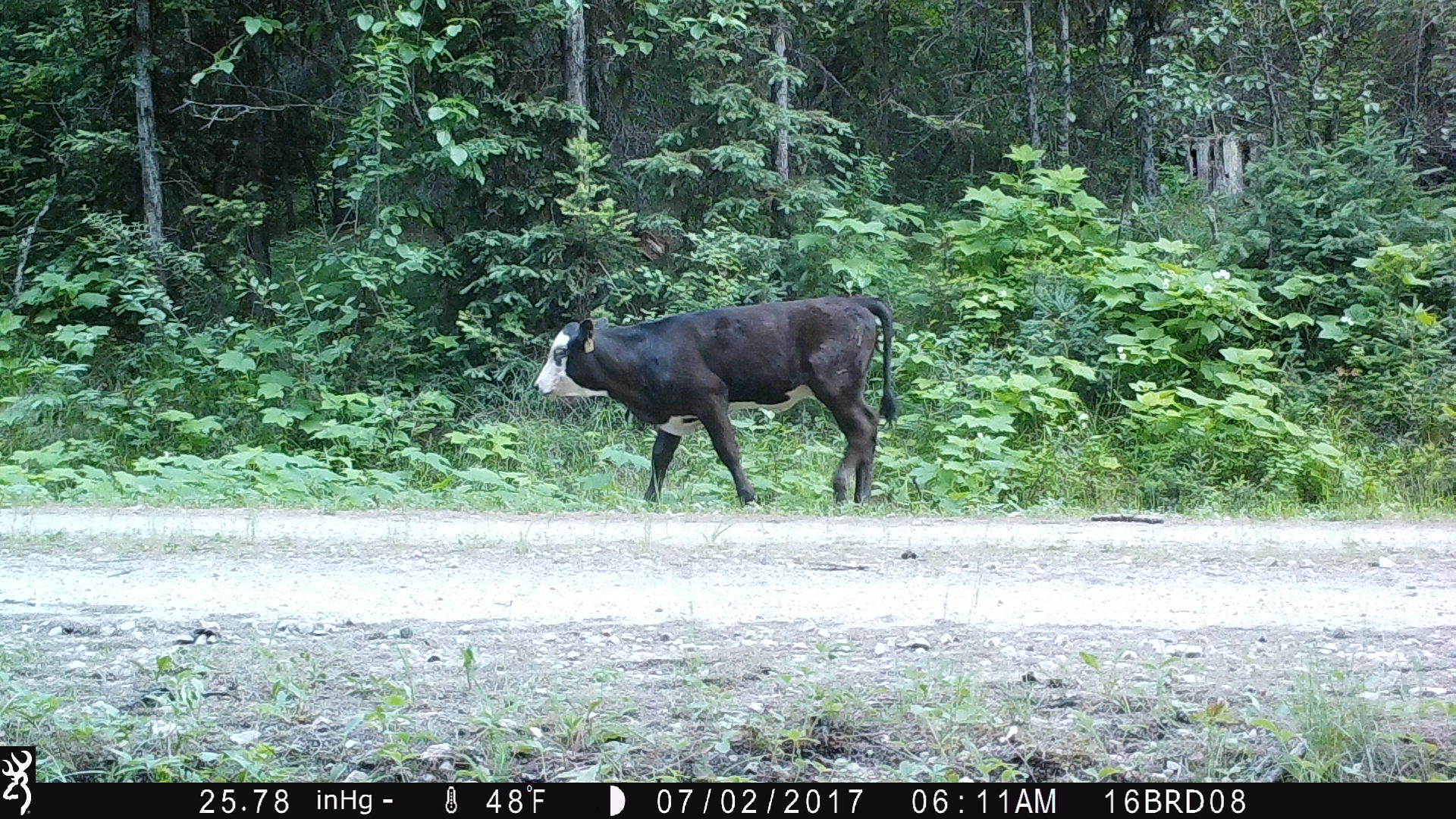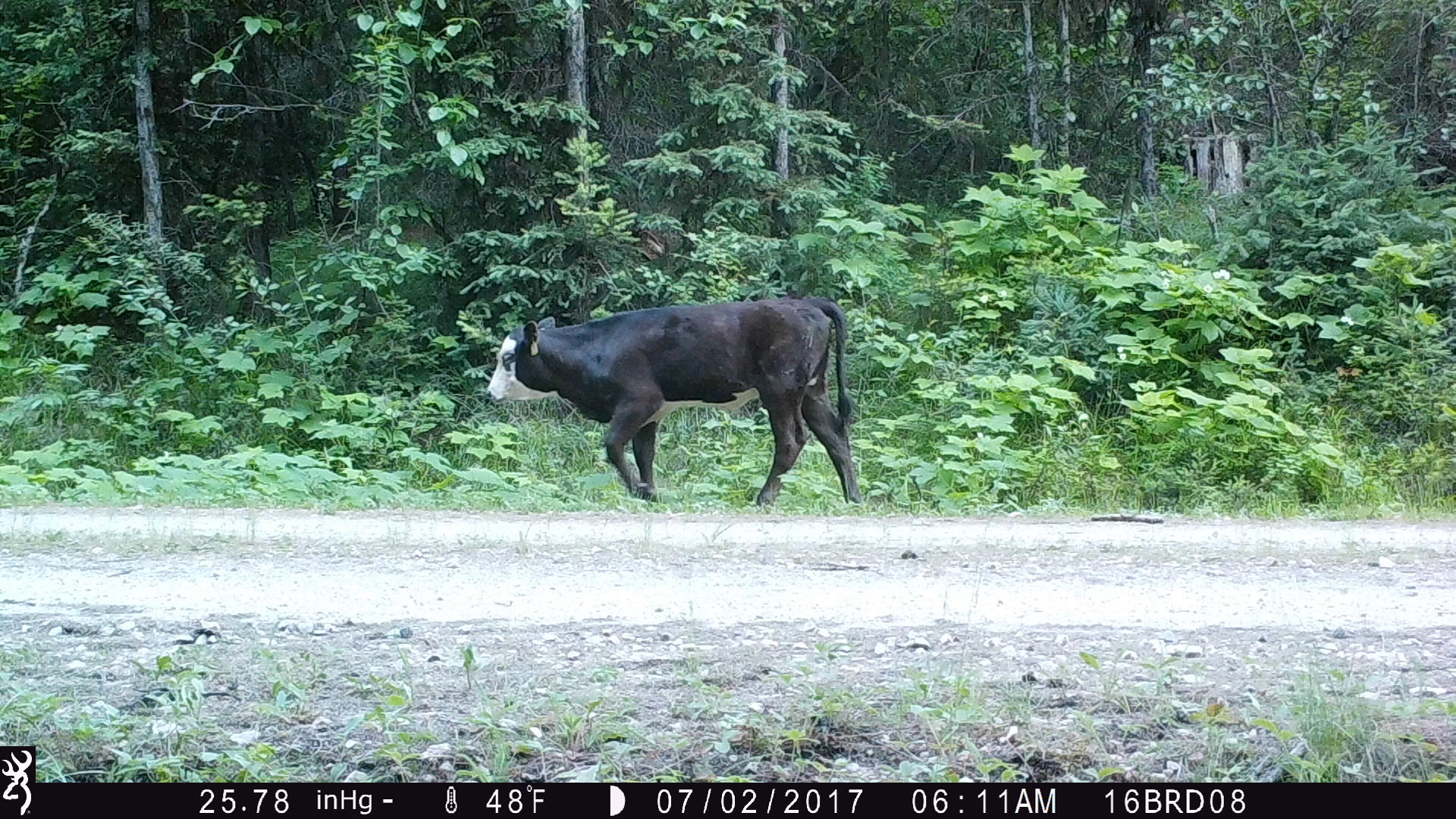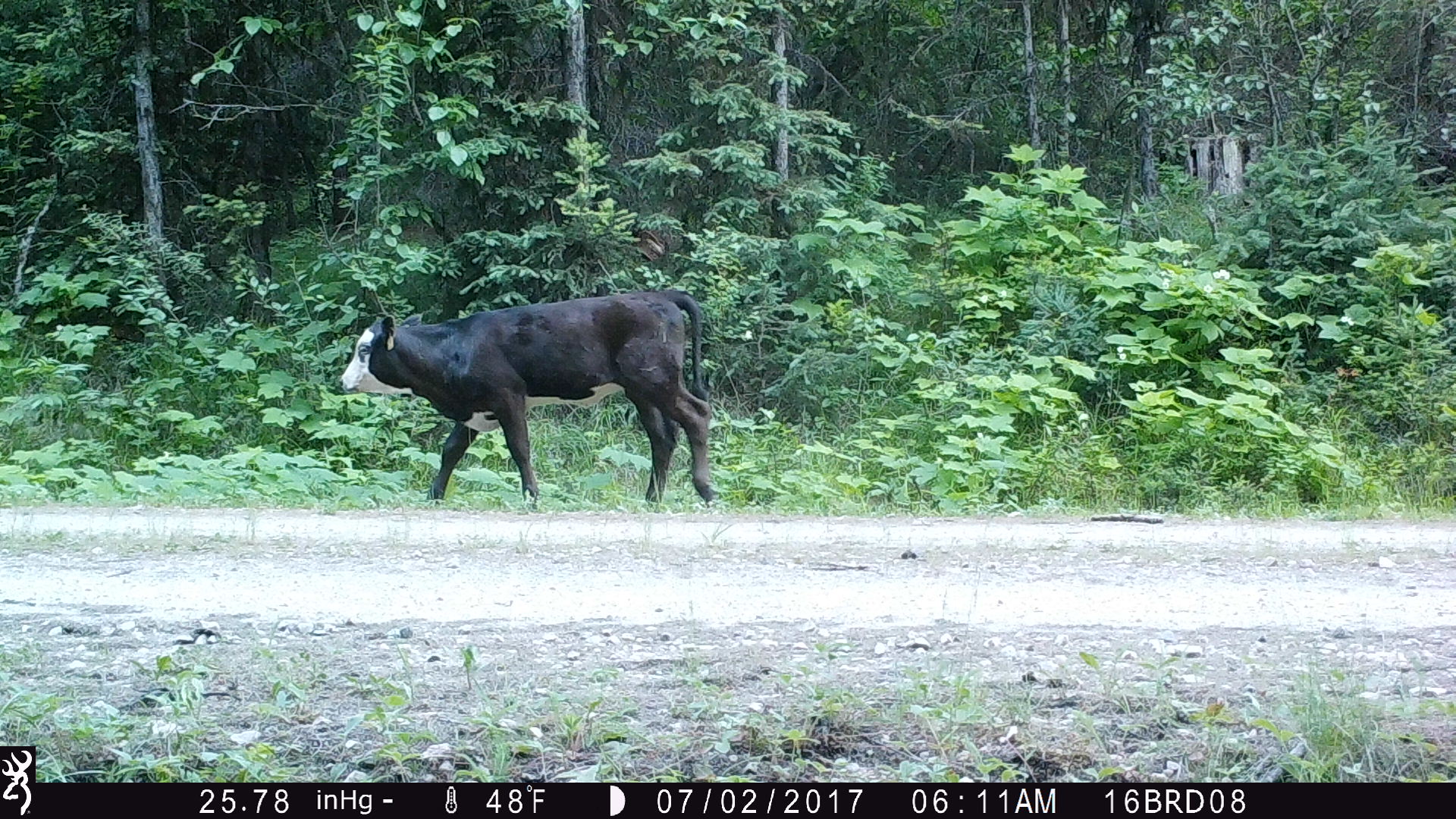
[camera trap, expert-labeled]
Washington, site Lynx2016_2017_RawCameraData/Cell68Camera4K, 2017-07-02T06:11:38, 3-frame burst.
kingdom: Animalia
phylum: Chordata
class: Mammalia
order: Artiodactyla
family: Bovidae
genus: Bos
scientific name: Bos taurus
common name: domestic cattle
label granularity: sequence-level